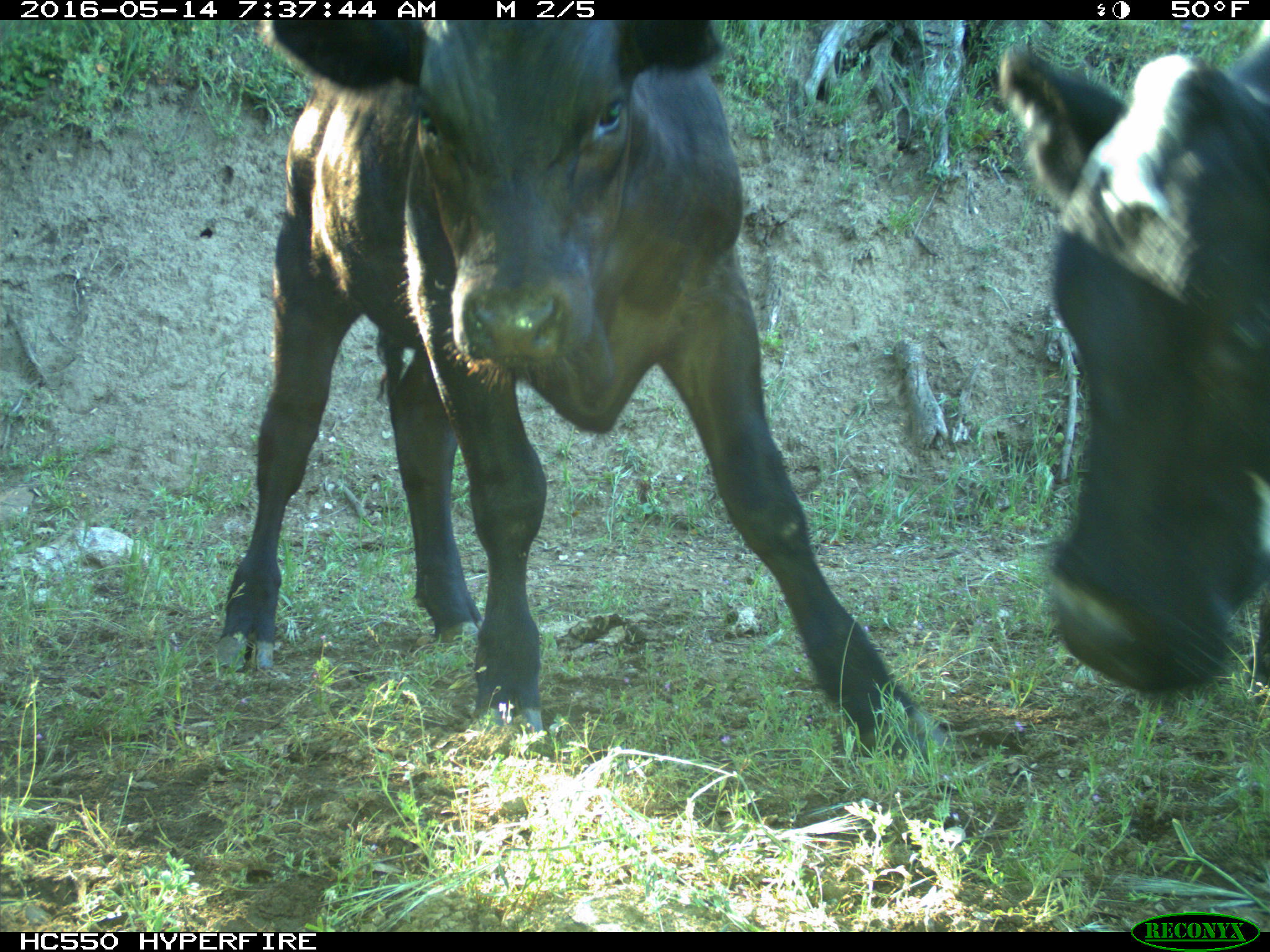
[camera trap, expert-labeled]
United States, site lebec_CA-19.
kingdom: Animalia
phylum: Chordata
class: Mammalia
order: Artiodactyla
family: Bovidae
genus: Bos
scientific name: Bos taurus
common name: domestic cow